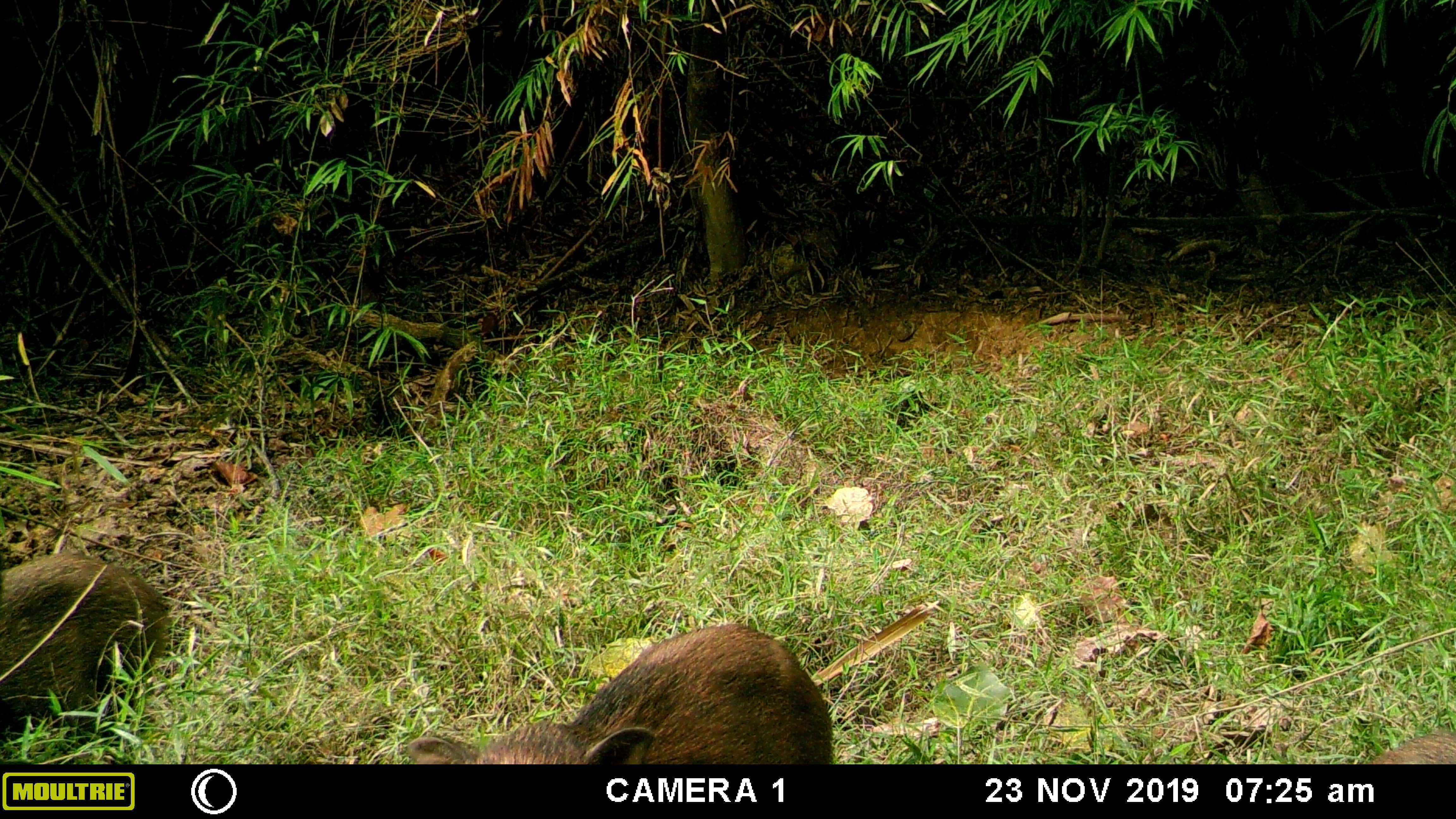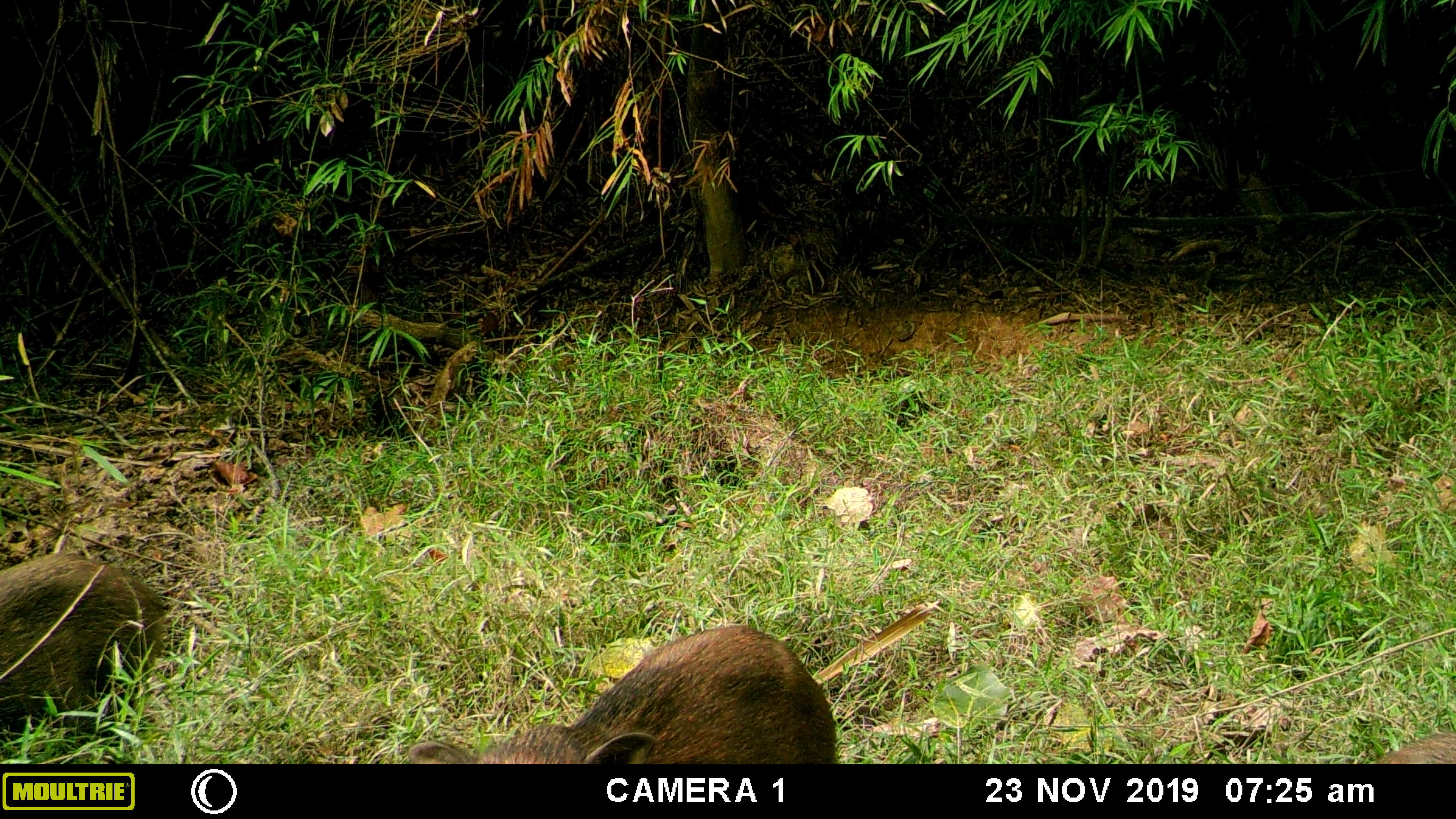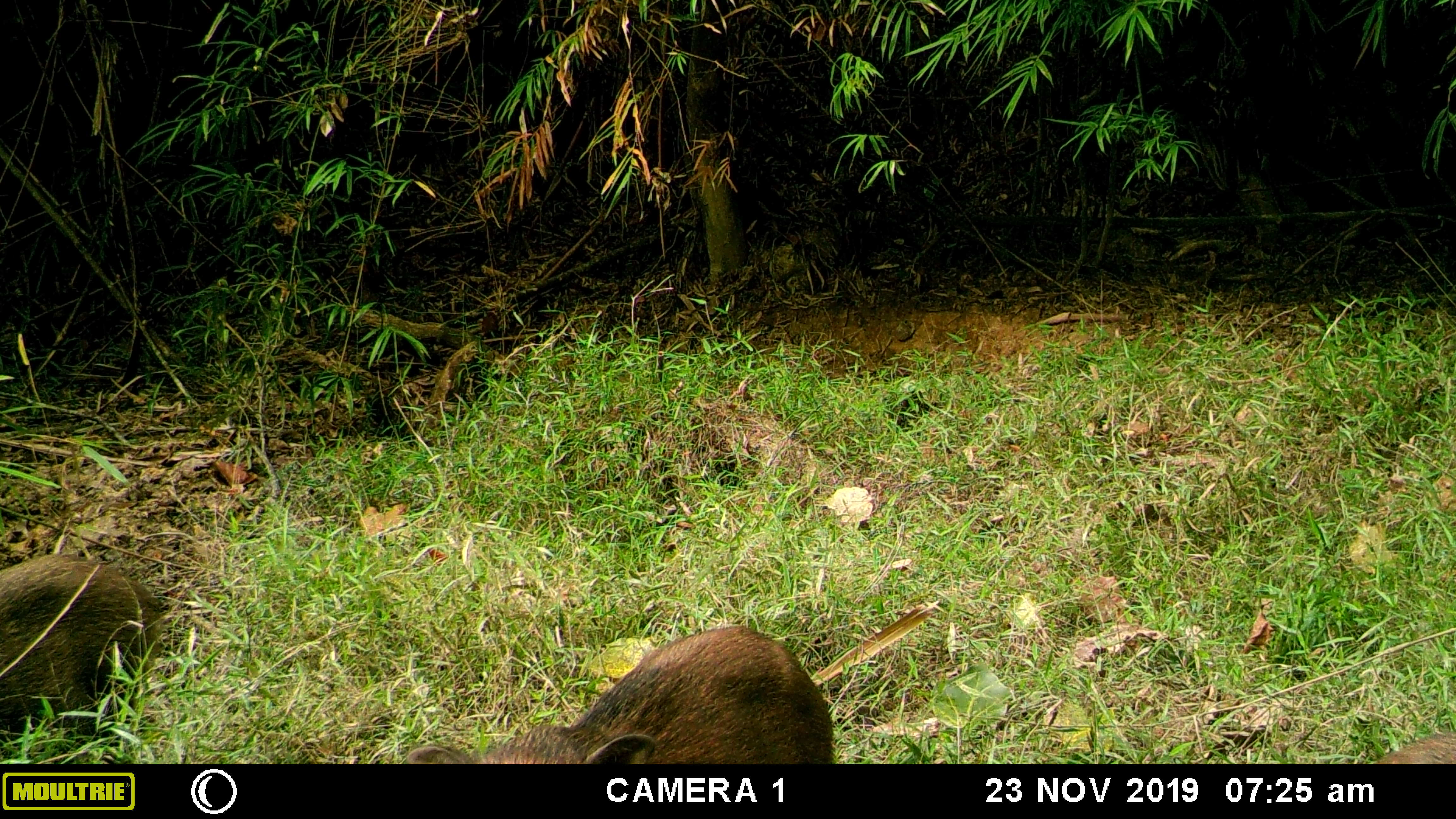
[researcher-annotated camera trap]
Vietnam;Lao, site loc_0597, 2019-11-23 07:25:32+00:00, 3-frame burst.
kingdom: Animalia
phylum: Chordata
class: Mammalia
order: Artiodactyla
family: Suidae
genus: Sus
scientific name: Sus scrofa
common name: eurasian wild pig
Eurasian wild pig (Sus scrofa). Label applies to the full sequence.